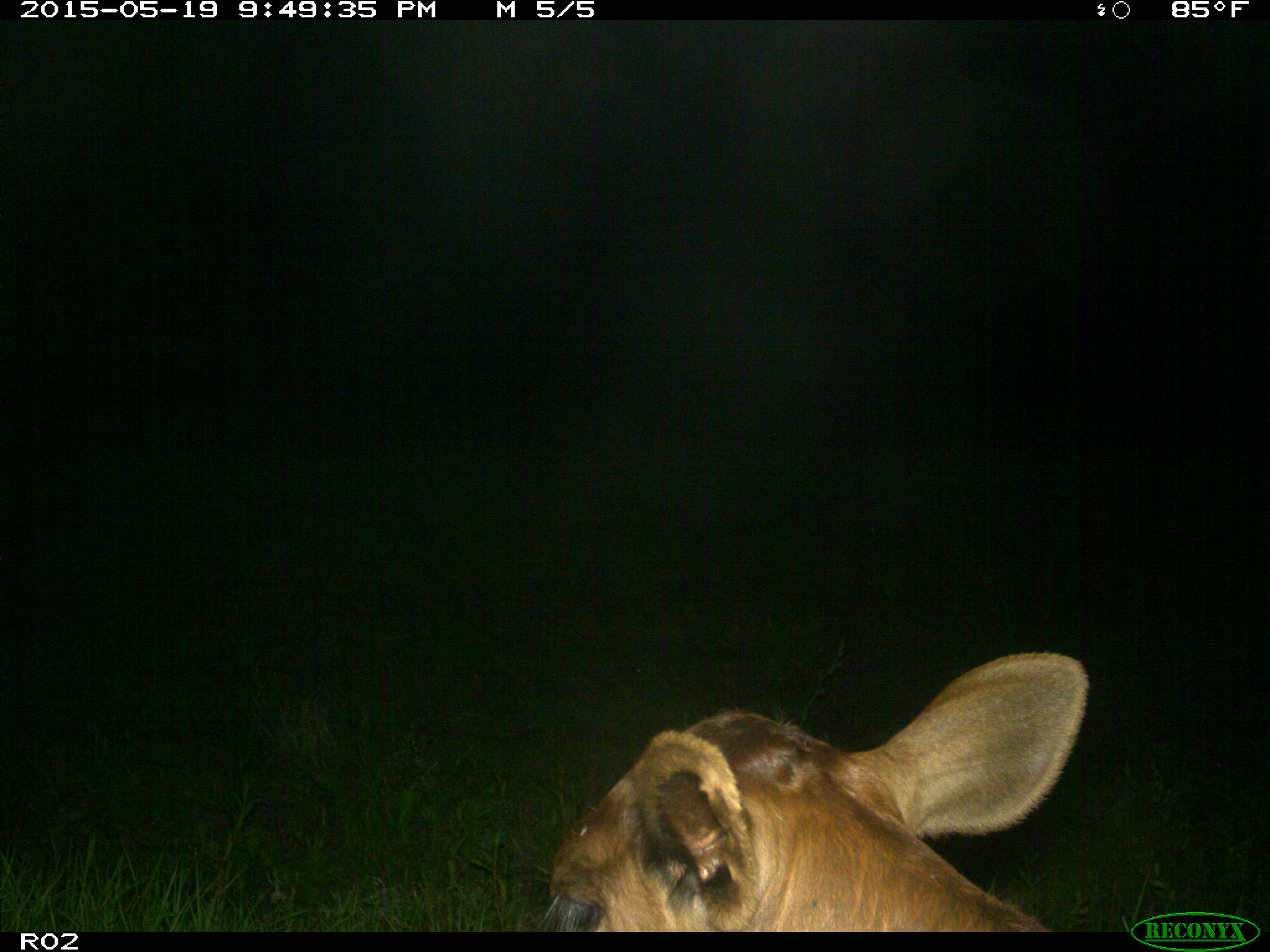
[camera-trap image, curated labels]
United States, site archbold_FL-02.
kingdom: Animalia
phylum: Chordata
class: Mammalia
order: Artiodactyla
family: Bovidae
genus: Bos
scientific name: Bos taurus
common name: domestic cow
Bos taurus (domestic cow).